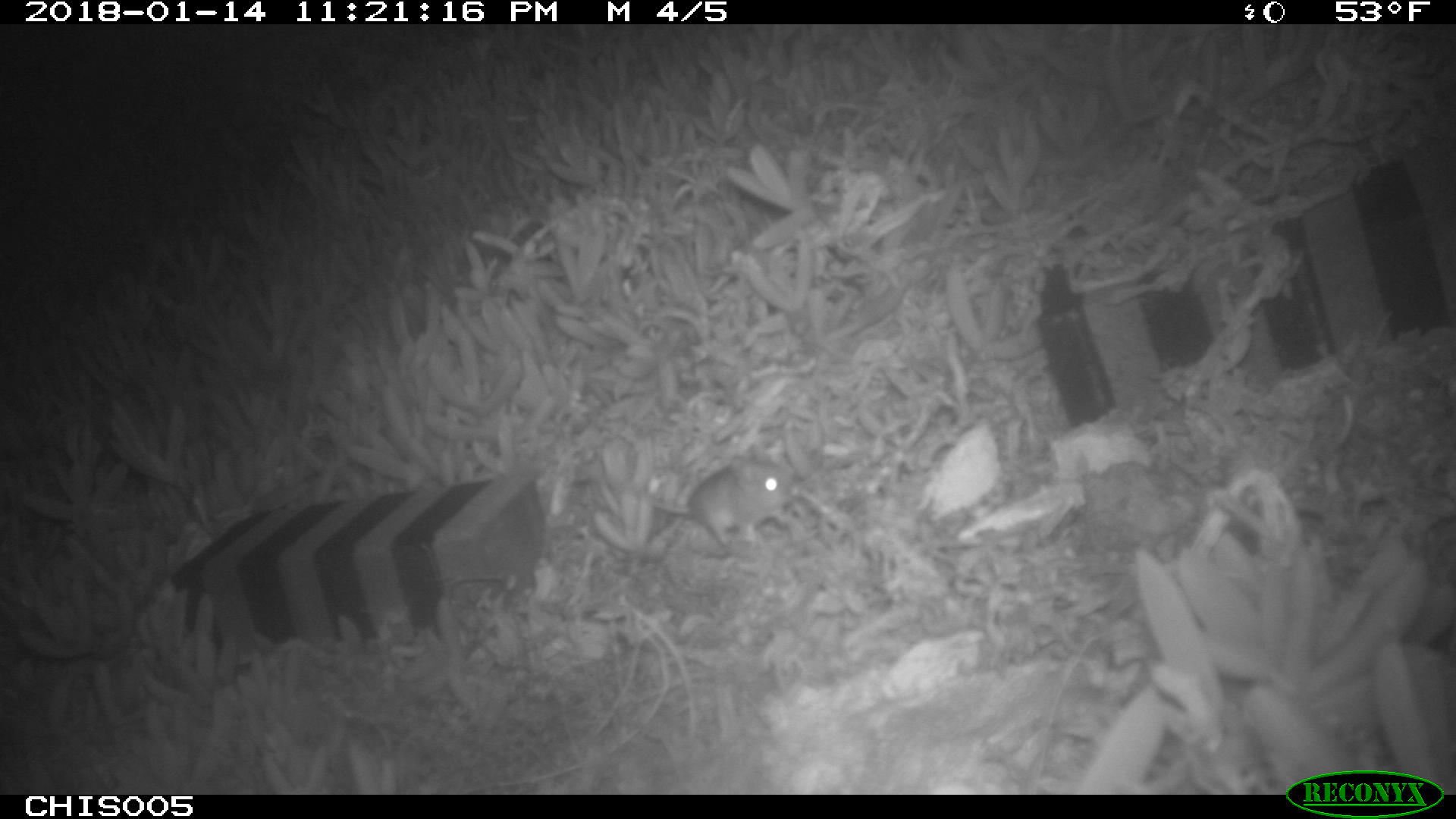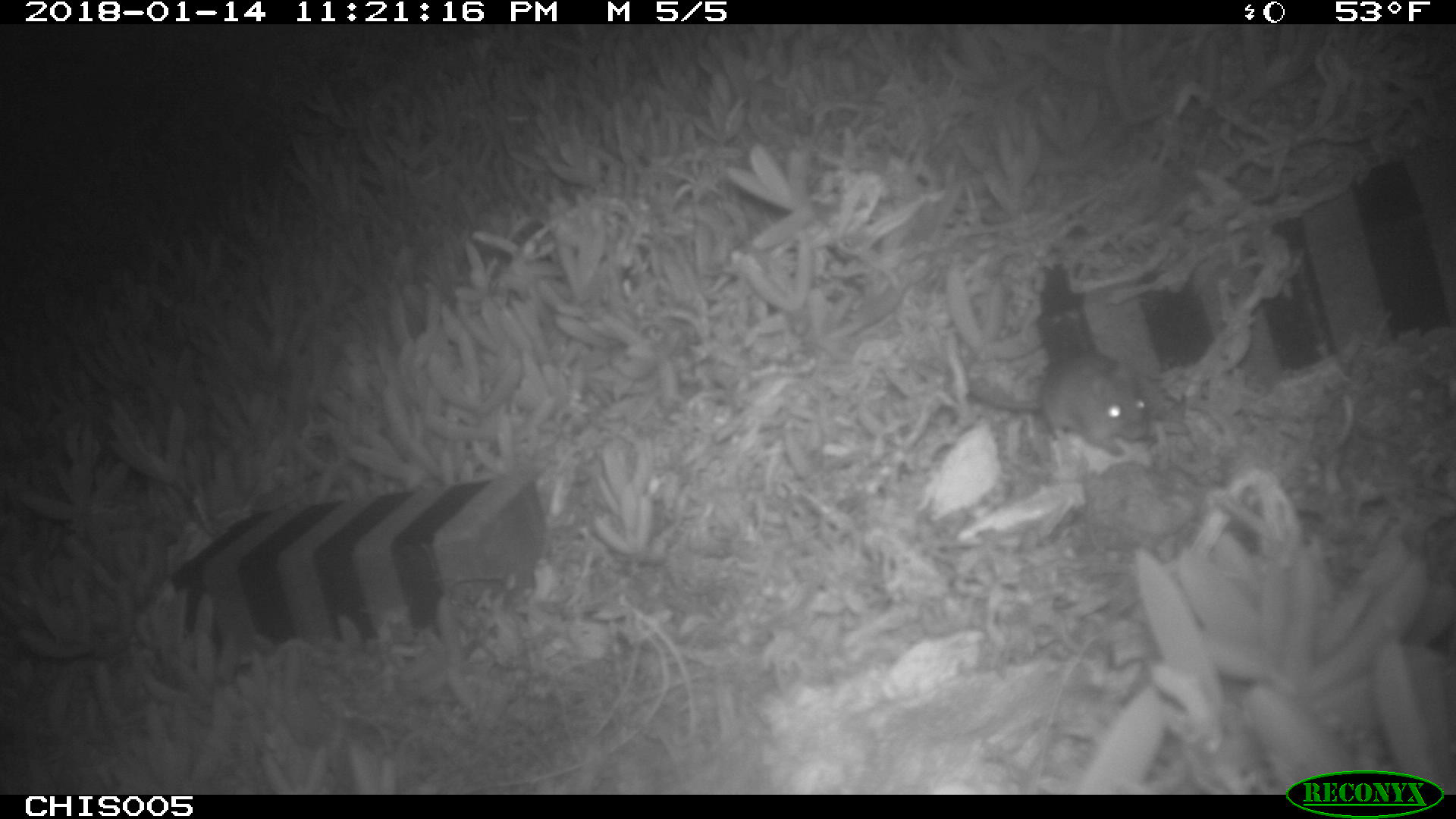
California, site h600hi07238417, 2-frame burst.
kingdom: Animalia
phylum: Chordata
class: Mammalia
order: Rodentia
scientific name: Rodentia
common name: rodent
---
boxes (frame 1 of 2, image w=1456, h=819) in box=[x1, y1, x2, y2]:
rodent: box=[653, 466, 795, 554]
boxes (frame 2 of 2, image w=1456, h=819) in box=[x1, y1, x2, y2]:
rodent: box=[968, 352, 1150, 455]